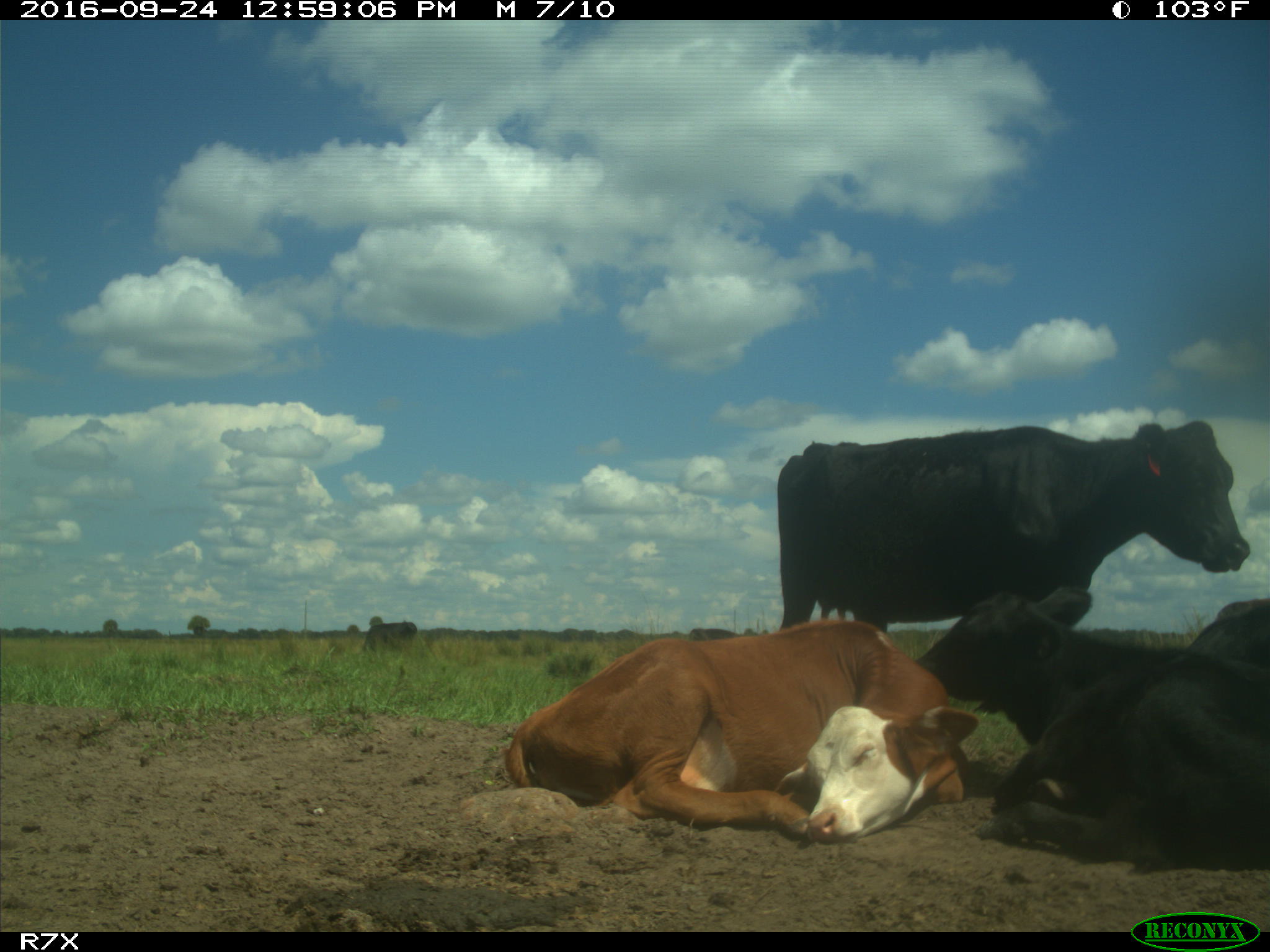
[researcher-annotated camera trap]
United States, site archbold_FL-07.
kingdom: Animalia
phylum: Chordata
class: Mammalia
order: Artiodactyla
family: Bovidae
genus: Bos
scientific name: Bos taurus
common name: domestic cow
Bos taurus (domestic cow).